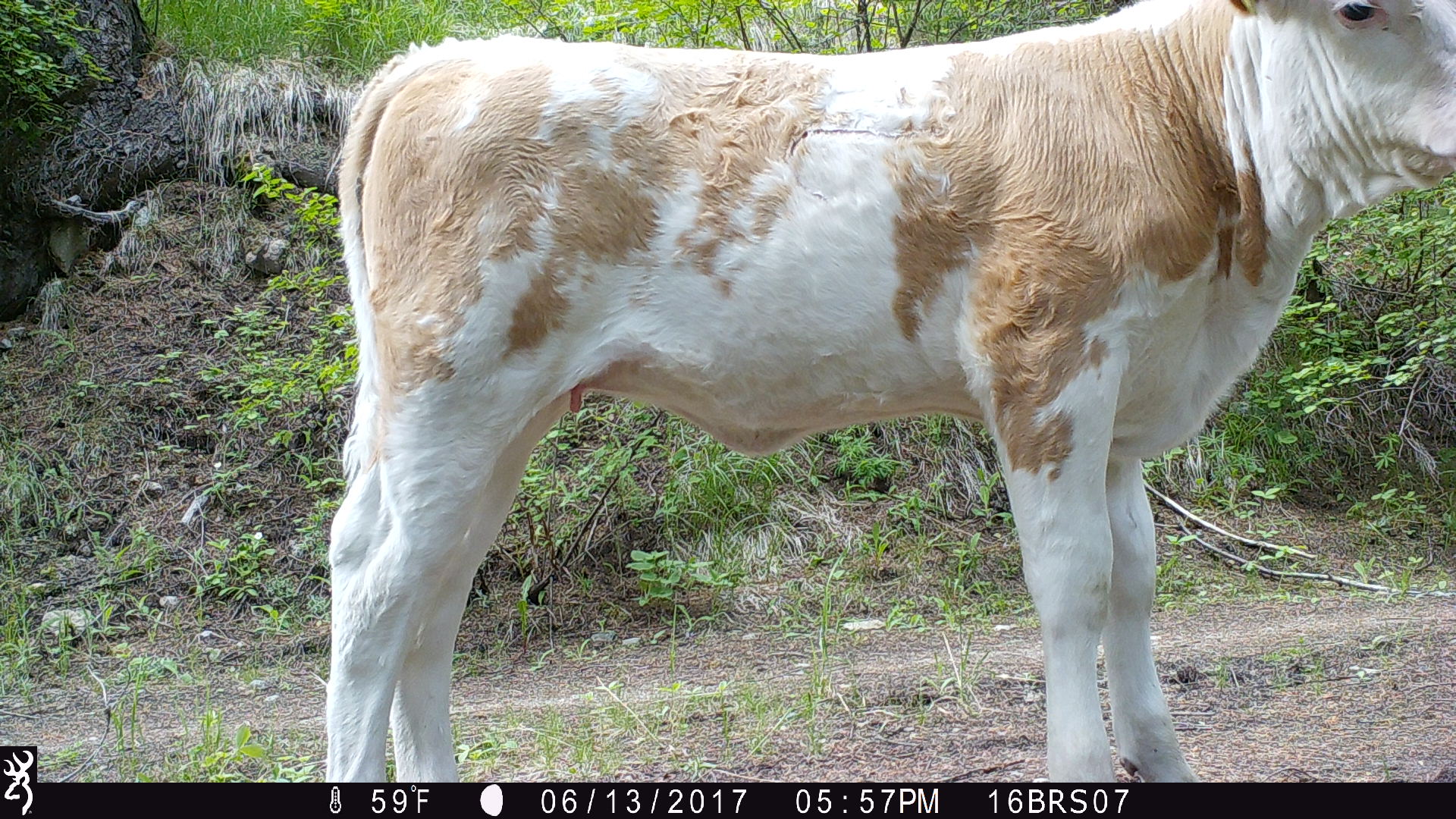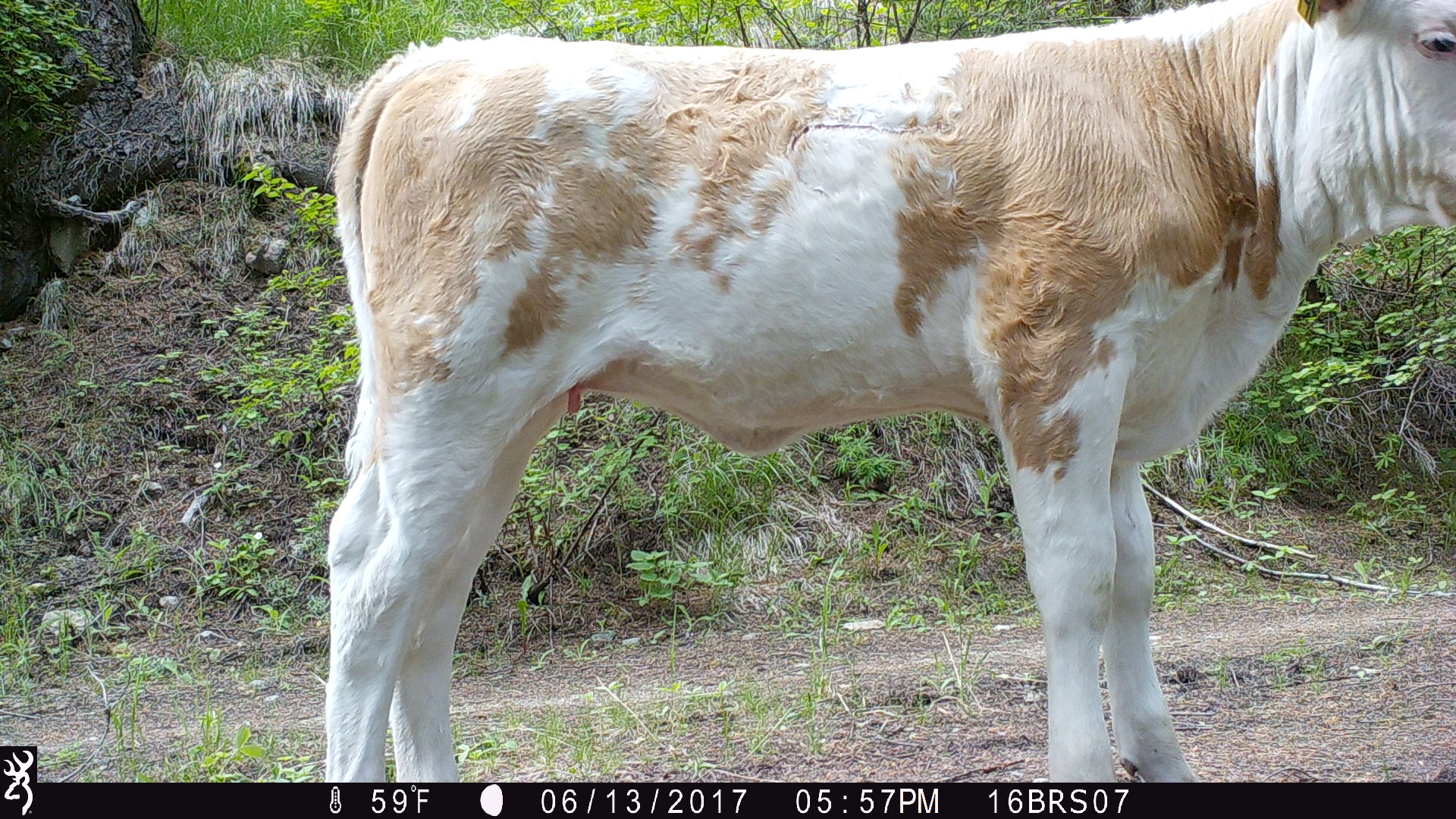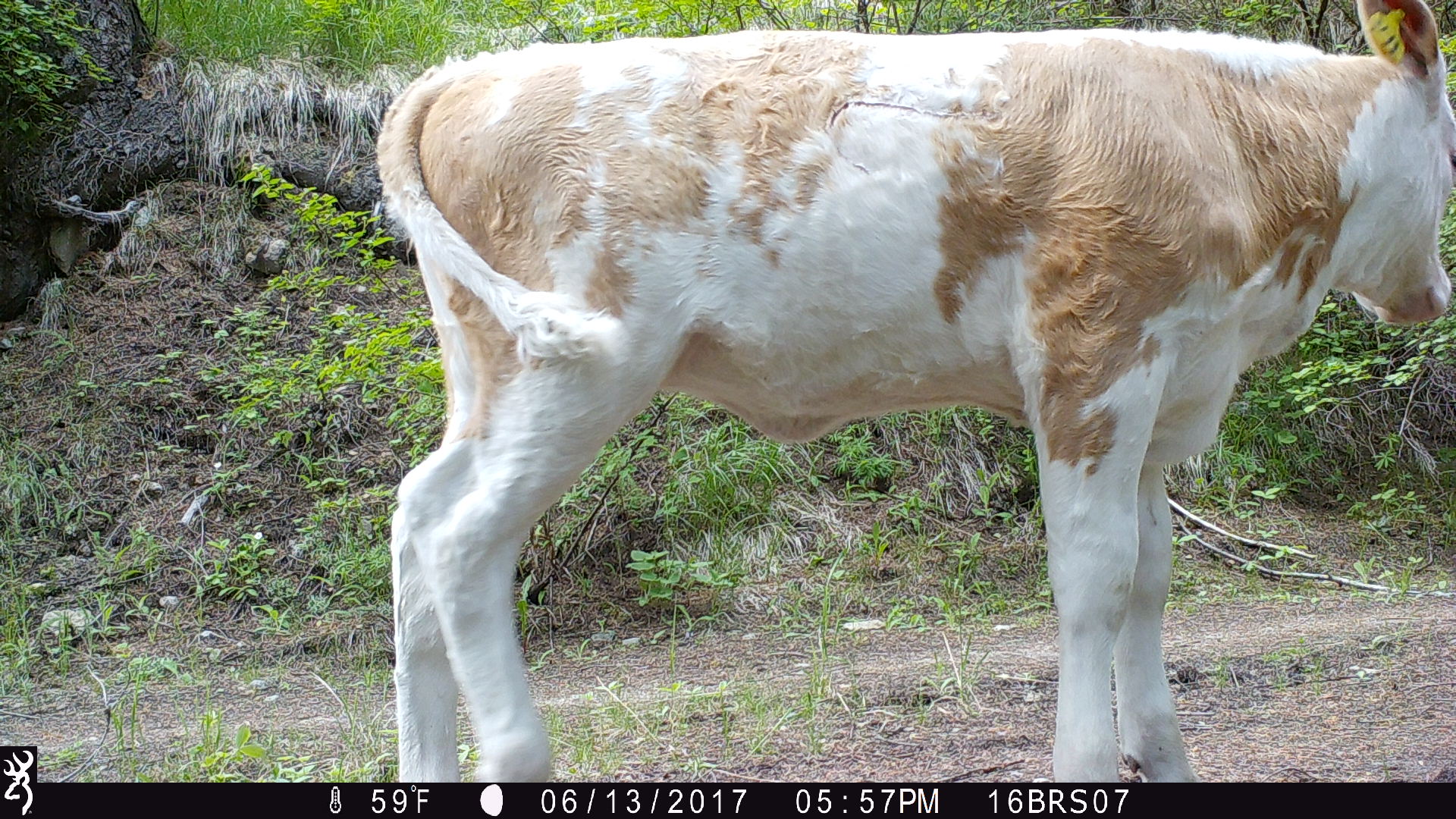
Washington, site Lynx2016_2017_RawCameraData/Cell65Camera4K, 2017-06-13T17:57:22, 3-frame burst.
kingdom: Animalia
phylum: Chordata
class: Mammalia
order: Artiodactyla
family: Bovidae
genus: Bos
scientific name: Bos taurus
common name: domestic cattle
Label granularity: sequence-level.